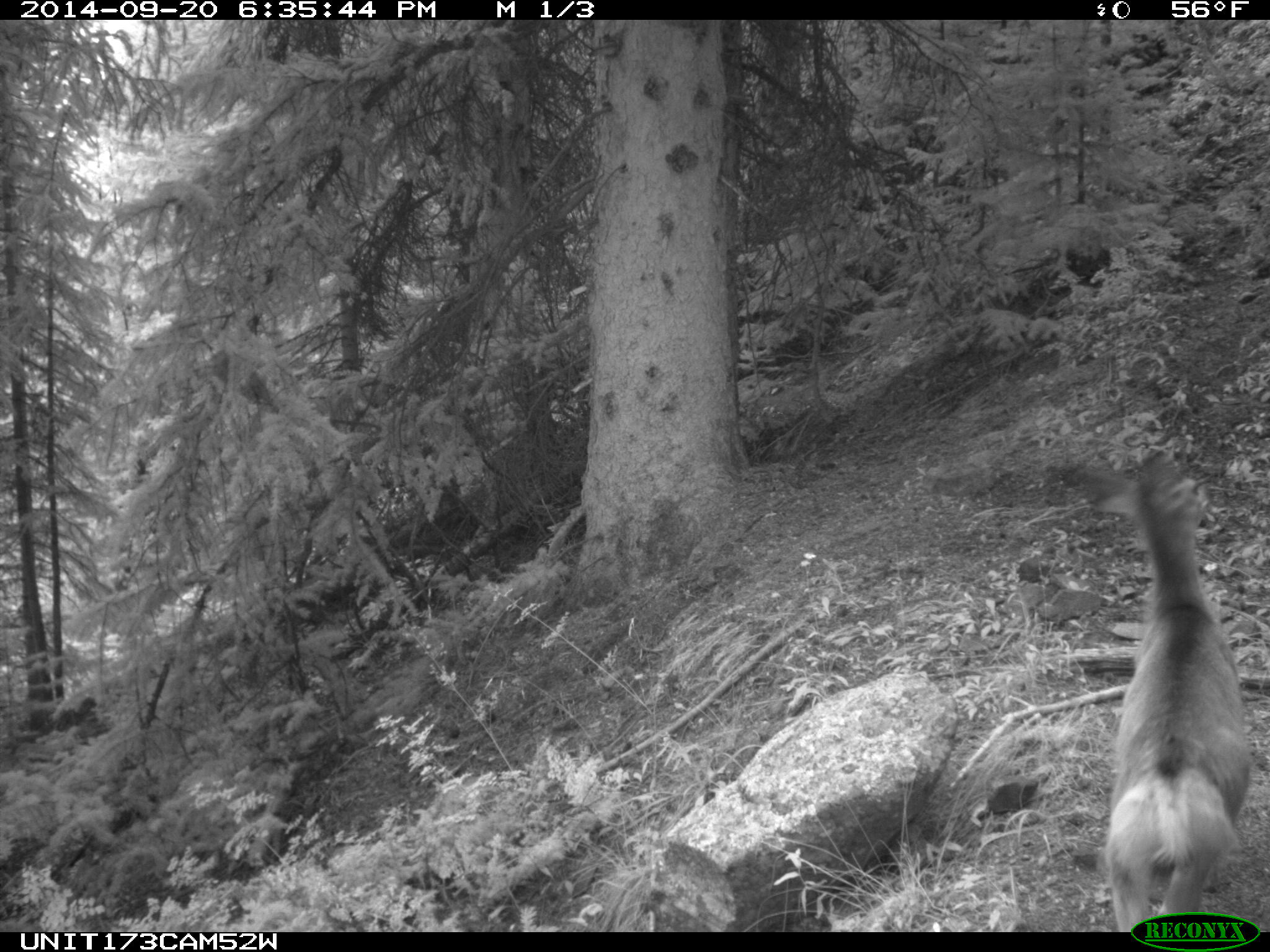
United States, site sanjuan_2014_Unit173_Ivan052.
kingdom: Animalia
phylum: Chordata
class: Mammalia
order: Artiodactyla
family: Cervidae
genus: Odocoileus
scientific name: Odocoileus hemionus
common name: mule deer